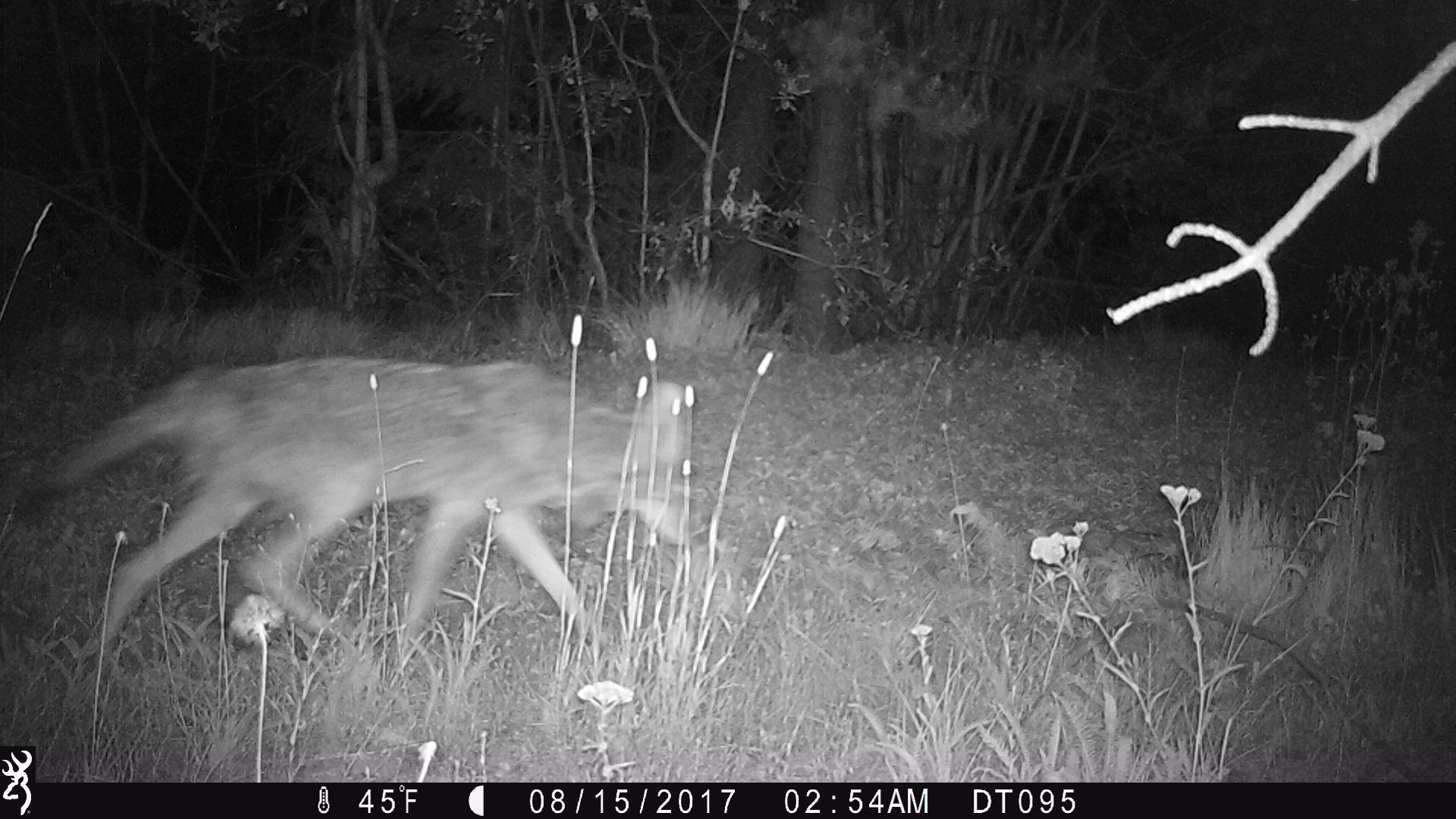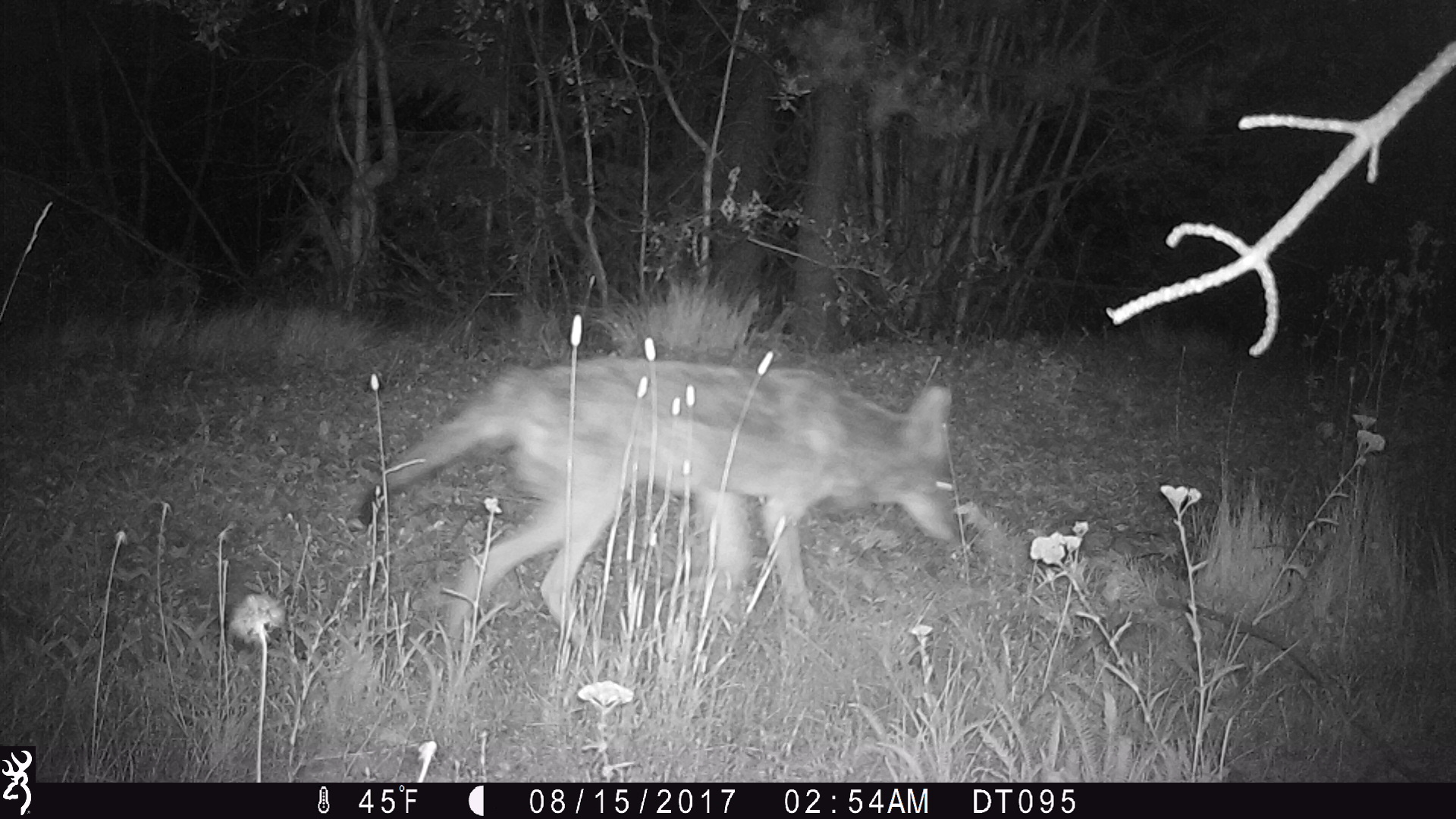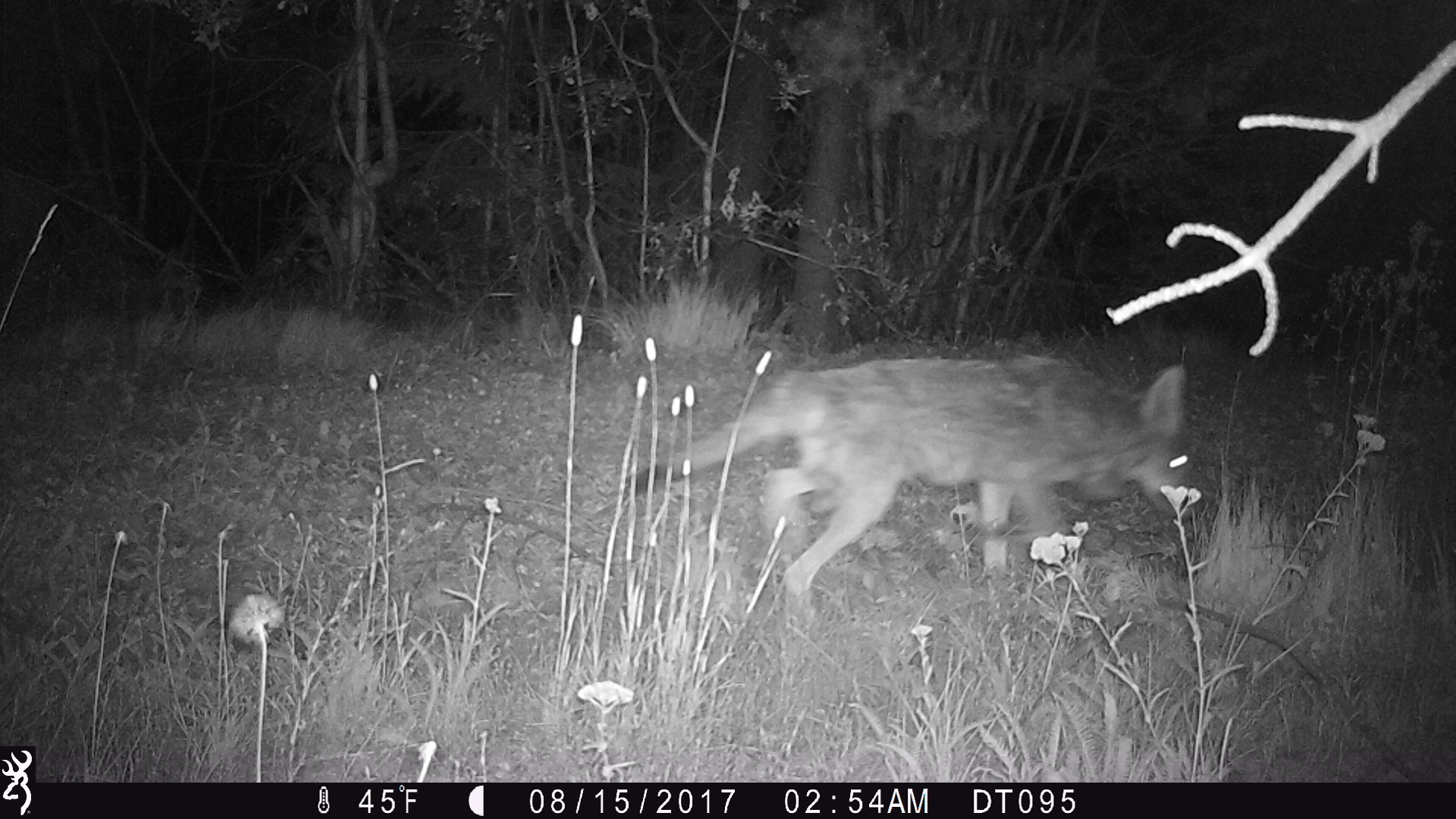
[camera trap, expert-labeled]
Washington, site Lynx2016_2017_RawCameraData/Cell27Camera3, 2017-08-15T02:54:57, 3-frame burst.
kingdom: Animalia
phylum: Chordata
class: Mammalia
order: Carnivora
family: Canidae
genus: Canis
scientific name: Canis latrans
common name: coyote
Canis latrans (coyote). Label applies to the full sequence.